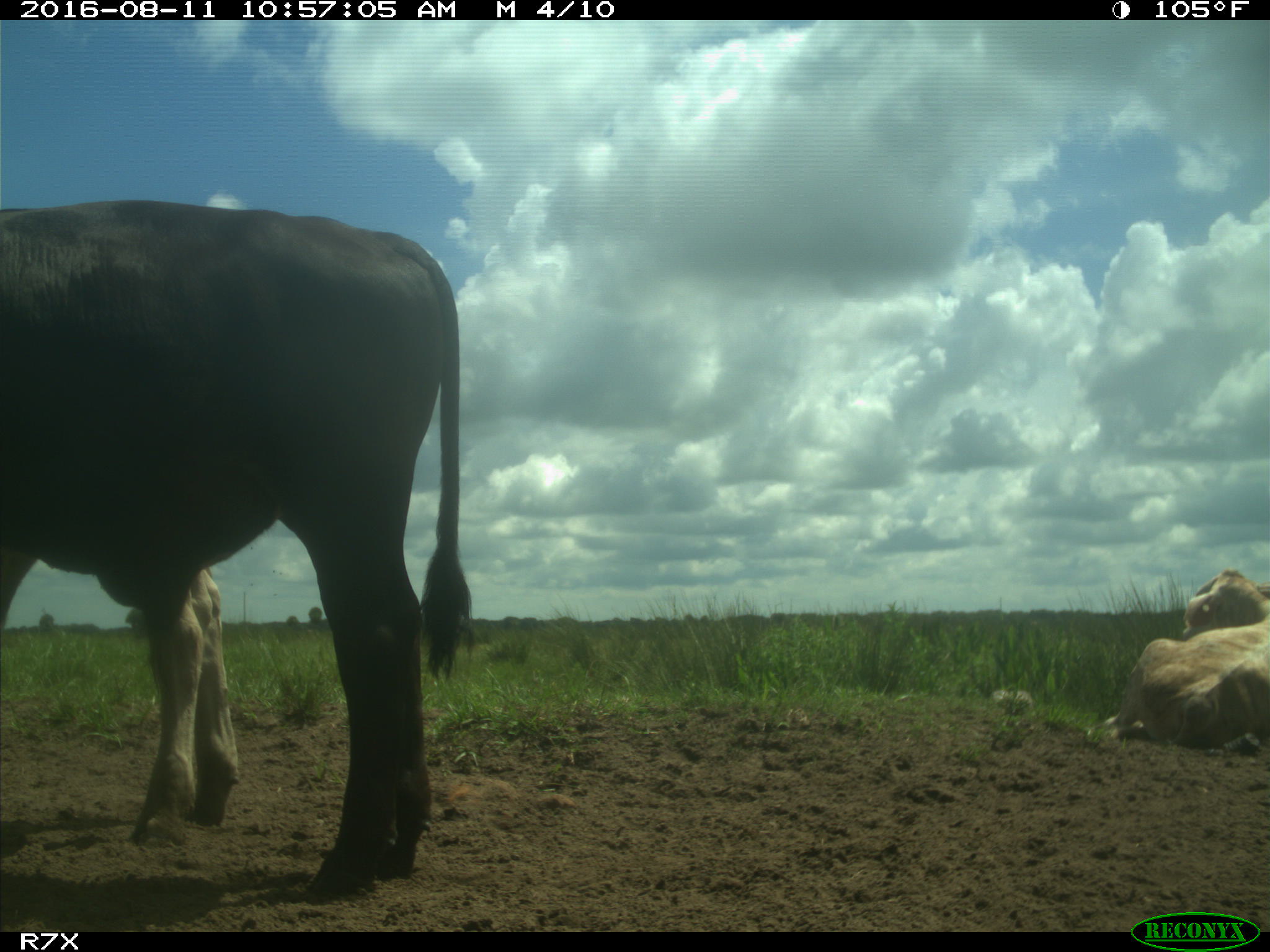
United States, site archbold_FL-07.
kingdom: Animalia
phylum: Chordata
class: Mammalia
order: Artiodactyla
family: Bovidae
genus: Bos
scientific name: Bos taurus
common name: domestic cow